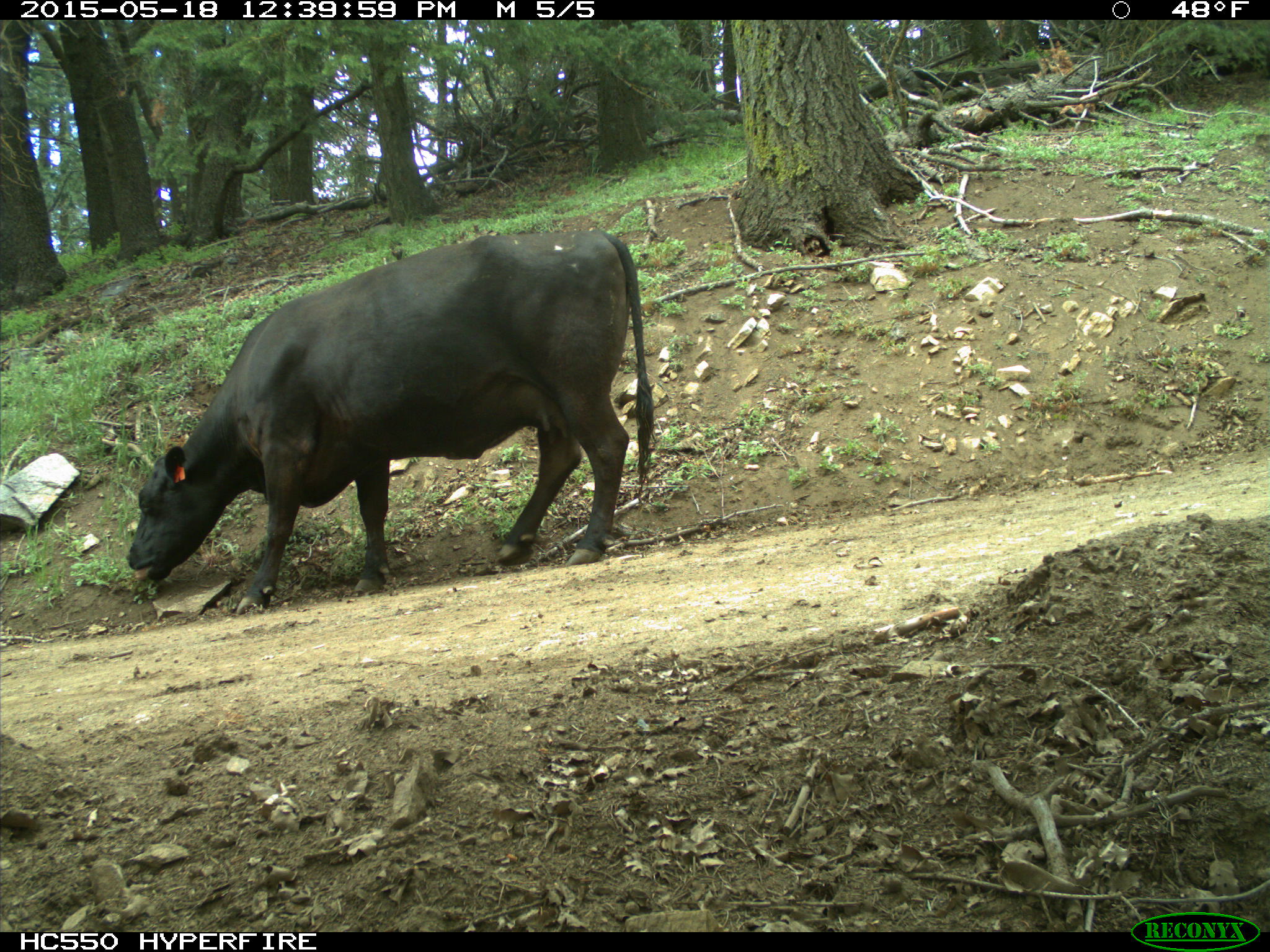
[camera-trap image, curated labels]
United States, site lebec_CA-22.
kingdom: Animalia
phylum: Chordata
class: Mammalia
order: Artiodactyla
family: Bovidae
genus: Bos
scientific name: Bos taurus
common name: domestic cow